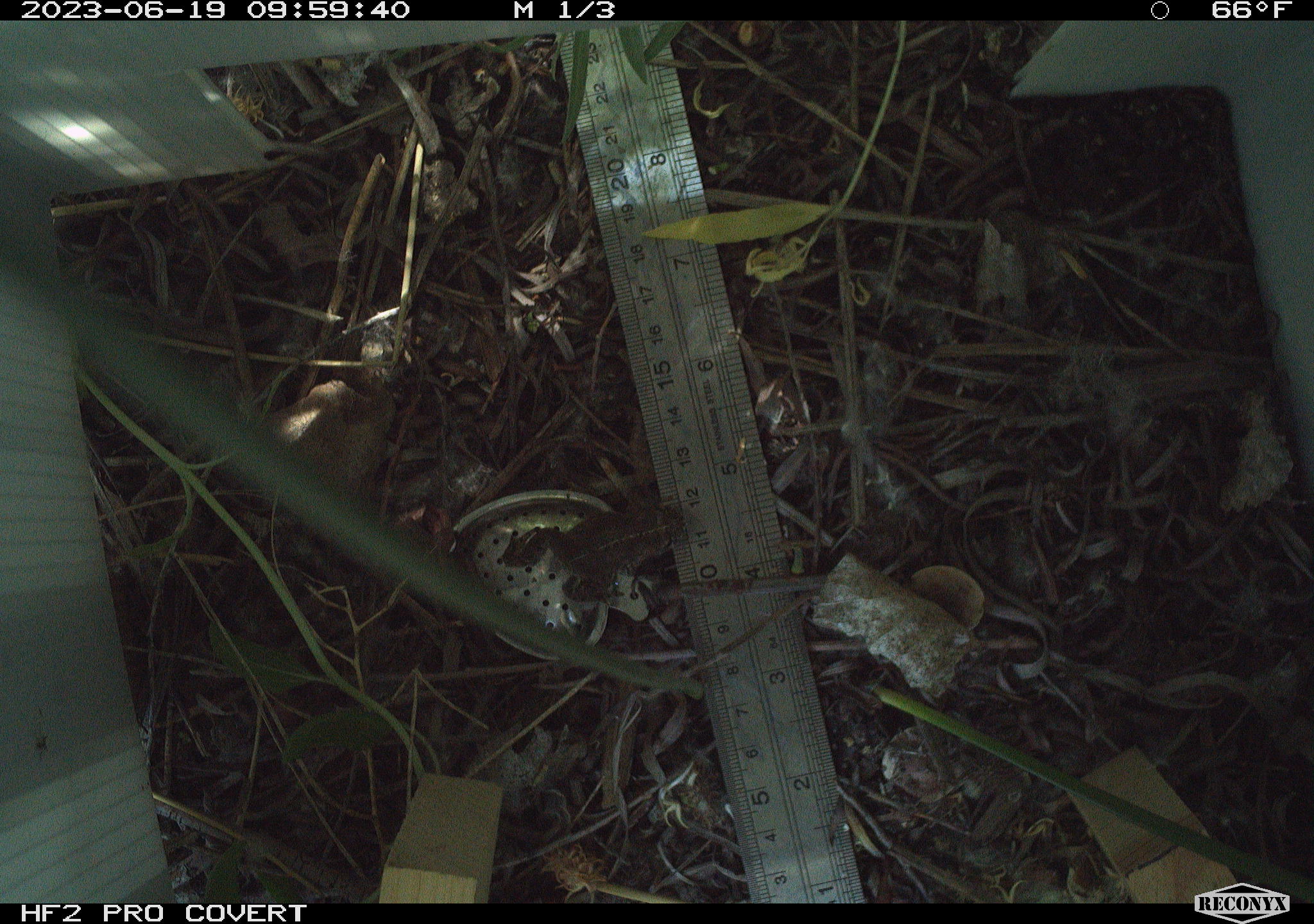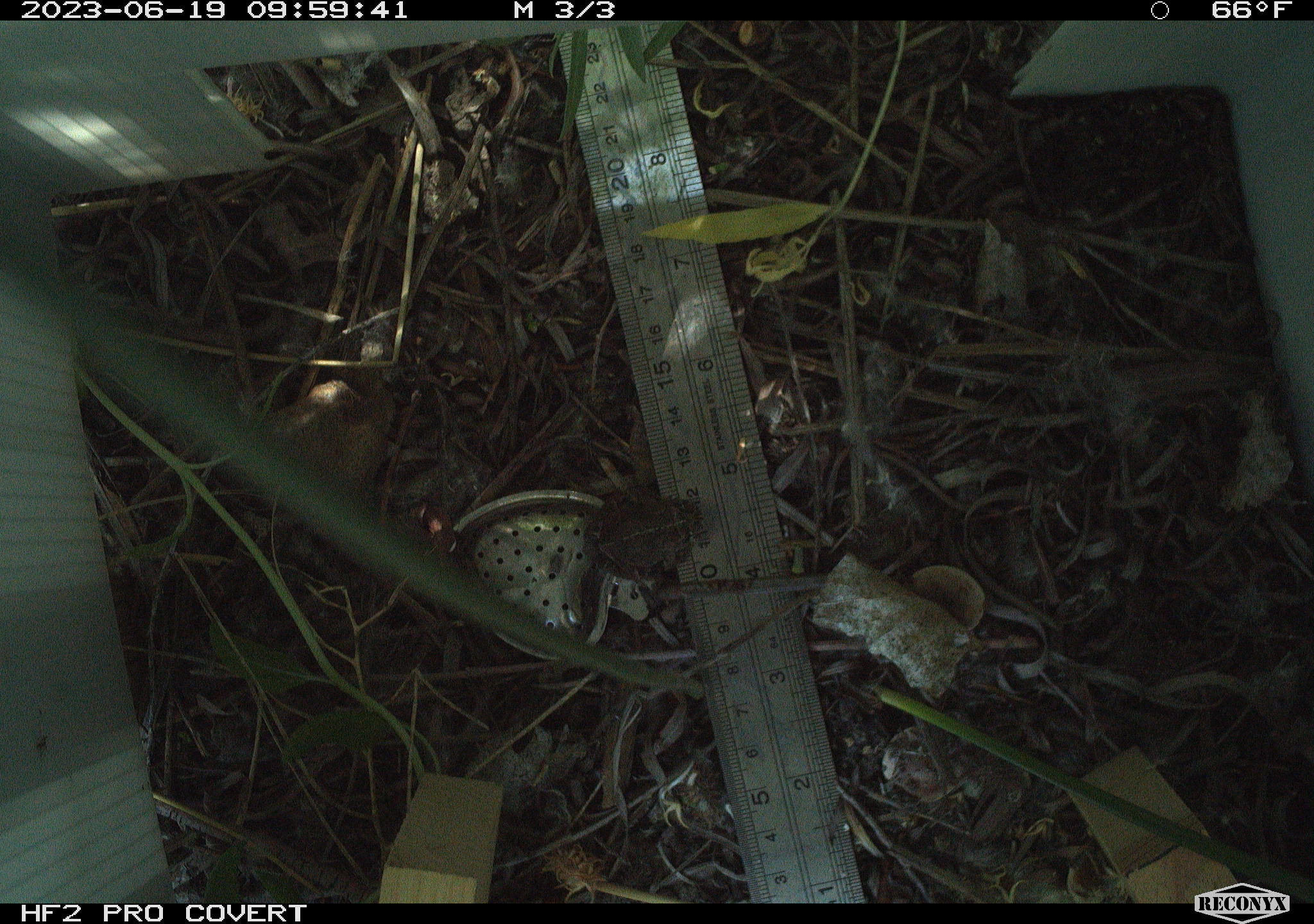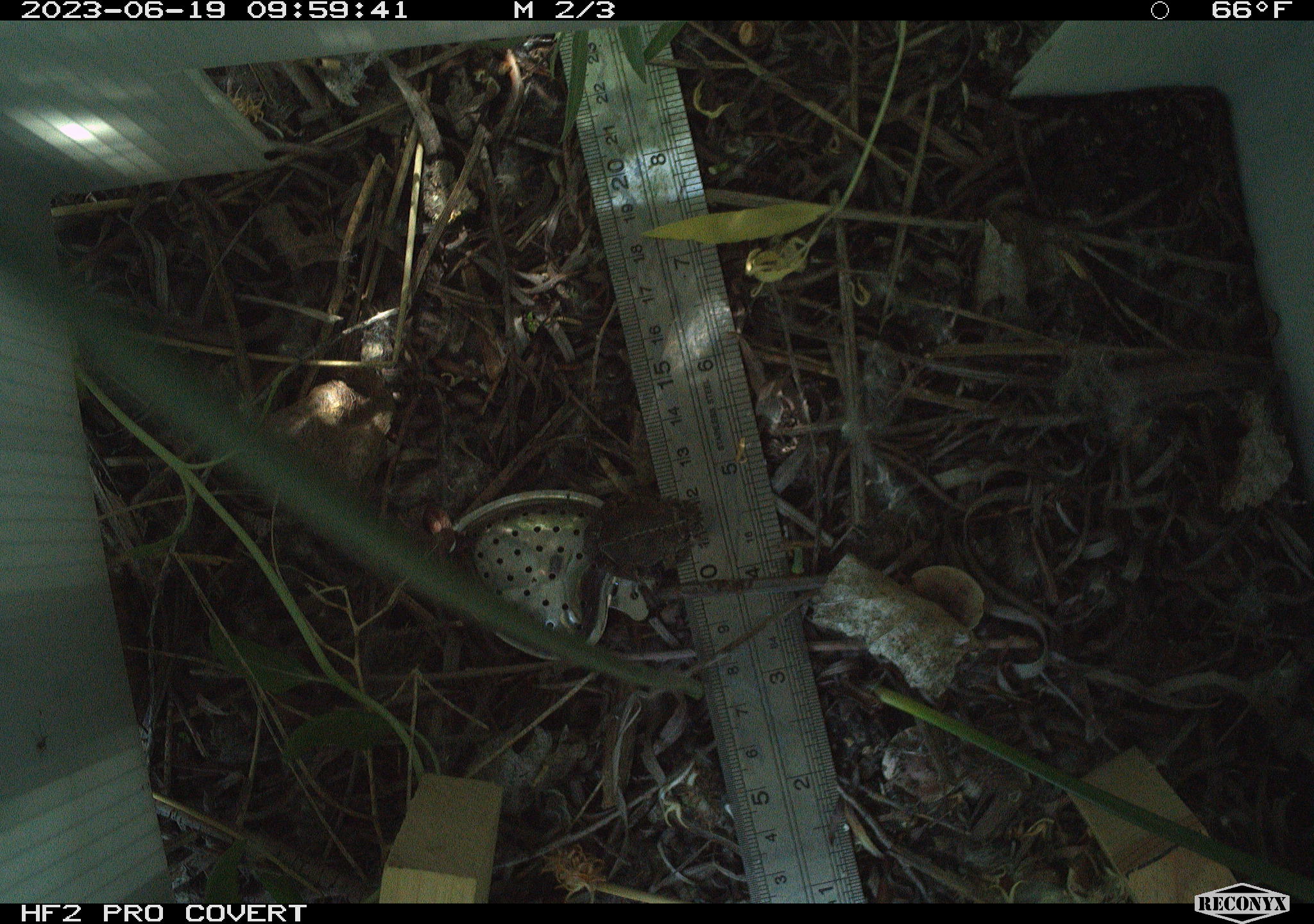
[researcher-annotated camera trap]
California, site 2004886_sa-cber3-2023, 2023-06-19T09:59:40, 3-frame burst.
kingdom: Animalia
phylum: Chordata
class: Amphibia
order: Anura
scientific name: Anura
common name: frogs